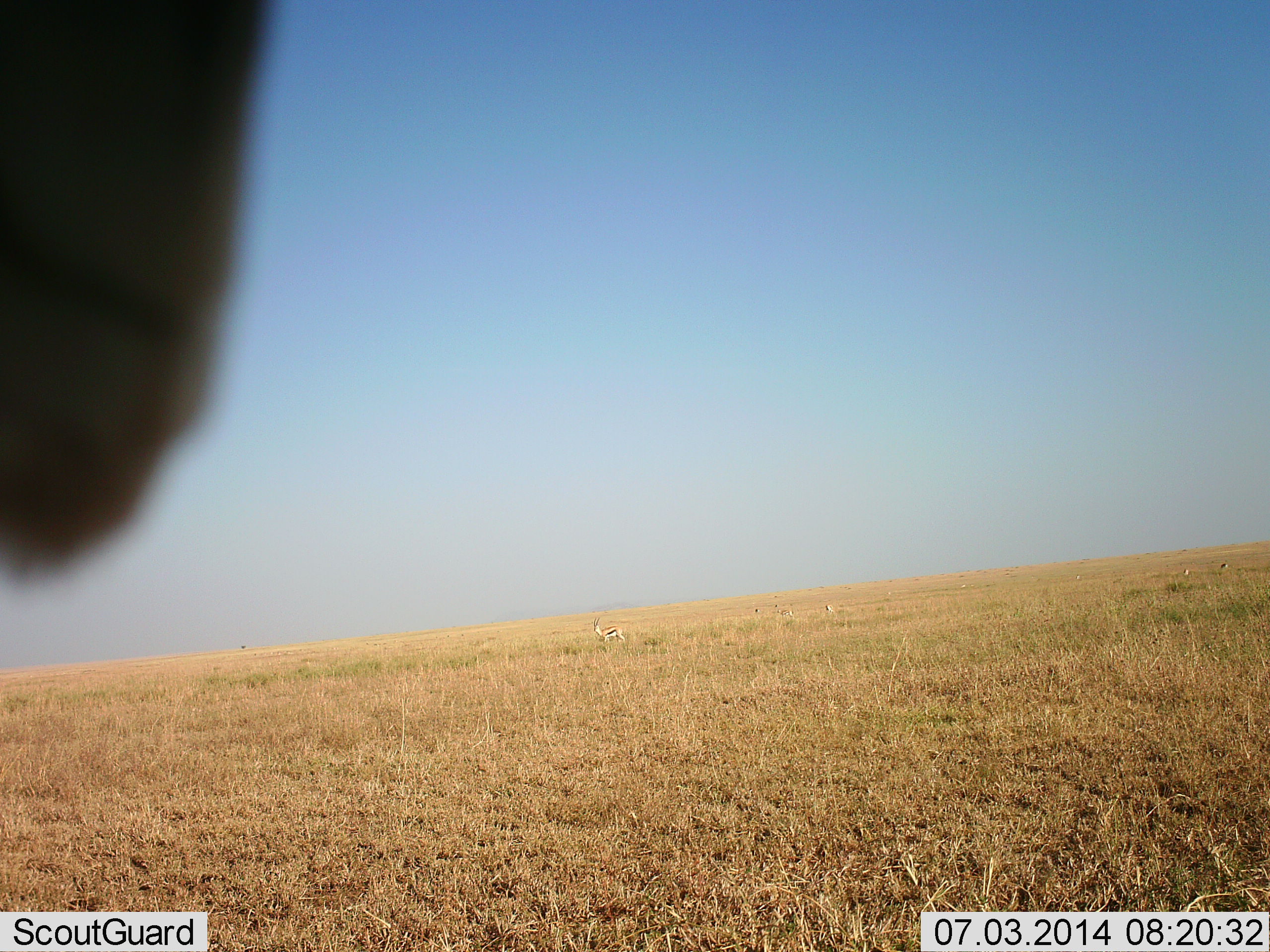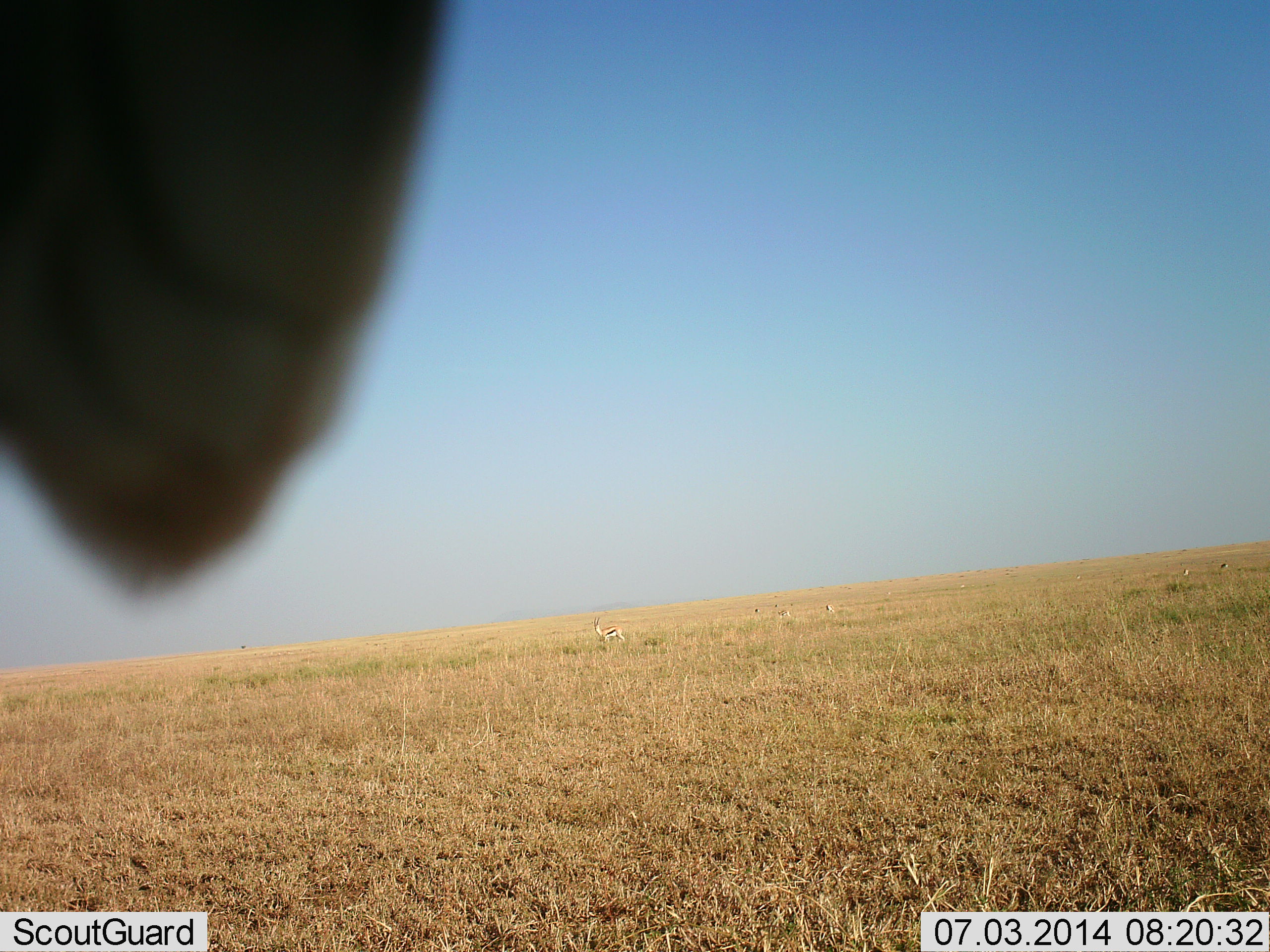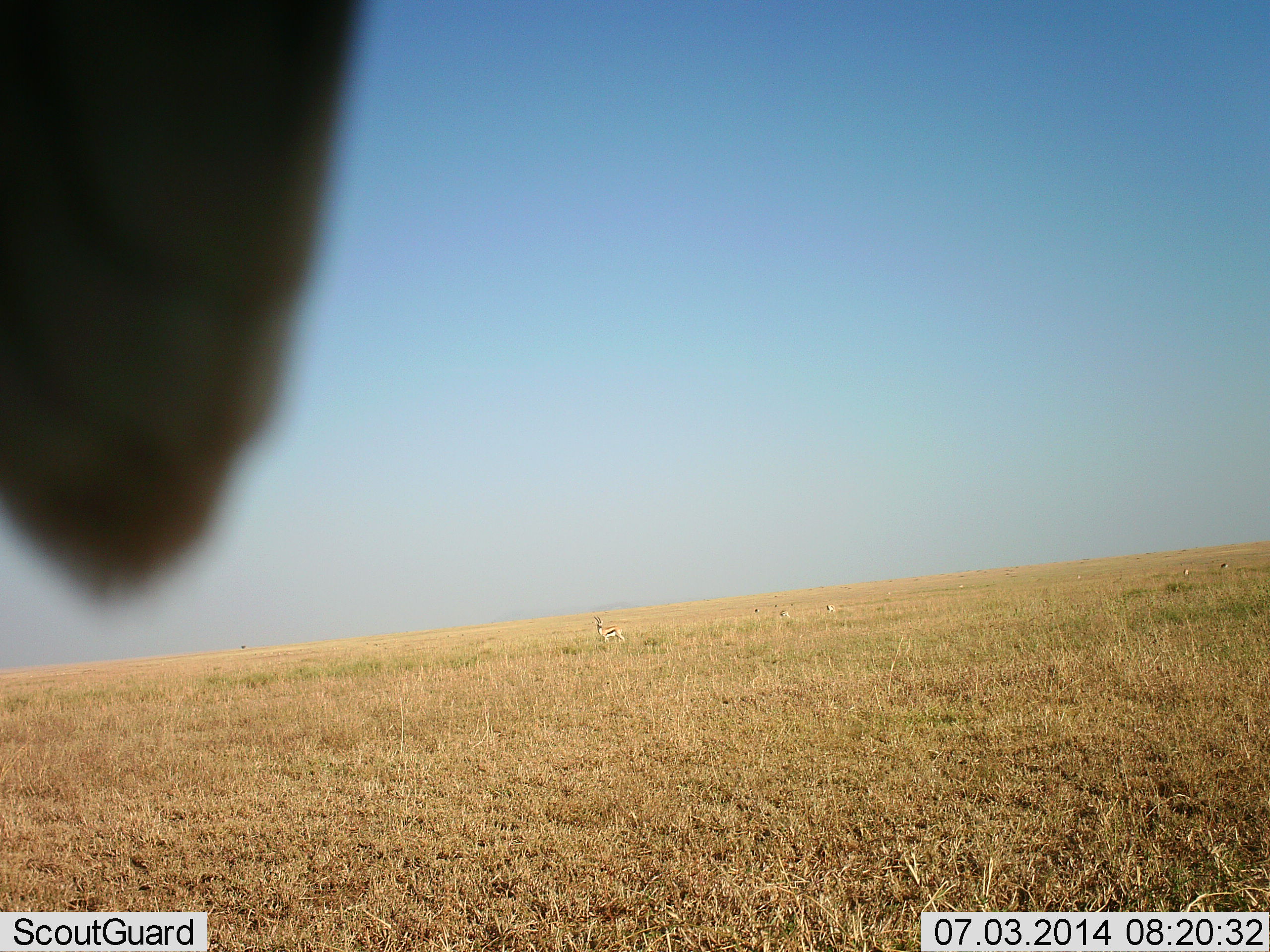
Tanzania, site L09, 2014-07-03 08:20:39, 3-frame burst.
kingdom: Animalia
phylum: Chordata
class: Mammalia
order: Artiodactyla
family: Bovidae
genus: Eudorcas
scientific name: Eudorcas thomsonii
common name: thomson's gazelle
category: gazellethomsons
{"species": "gazellethomsons (thomson's gazelle) (Eudorcas thomsonii)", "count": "5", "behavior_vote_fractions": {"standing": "100%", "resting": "0%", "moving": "0%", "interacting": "0%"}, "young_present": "0%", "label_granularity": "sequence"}